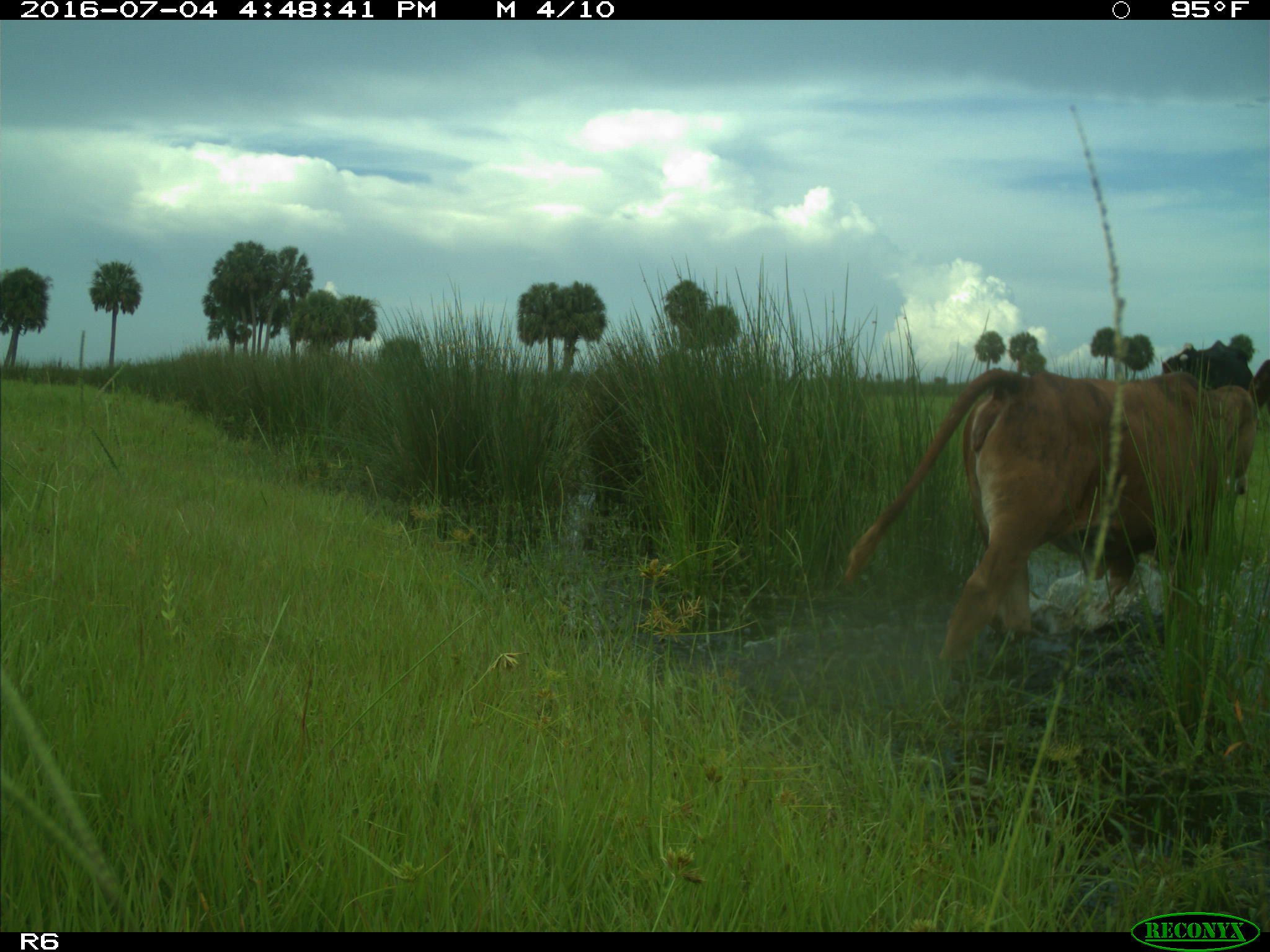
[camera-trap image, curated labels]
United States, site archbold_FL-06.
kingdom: Animalia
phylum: Chordata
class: Mammalia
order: Artiodactyla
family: Bovidae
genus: Bos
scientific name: Bos taurus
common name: domestic cow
Bos taurus (domestic cow).